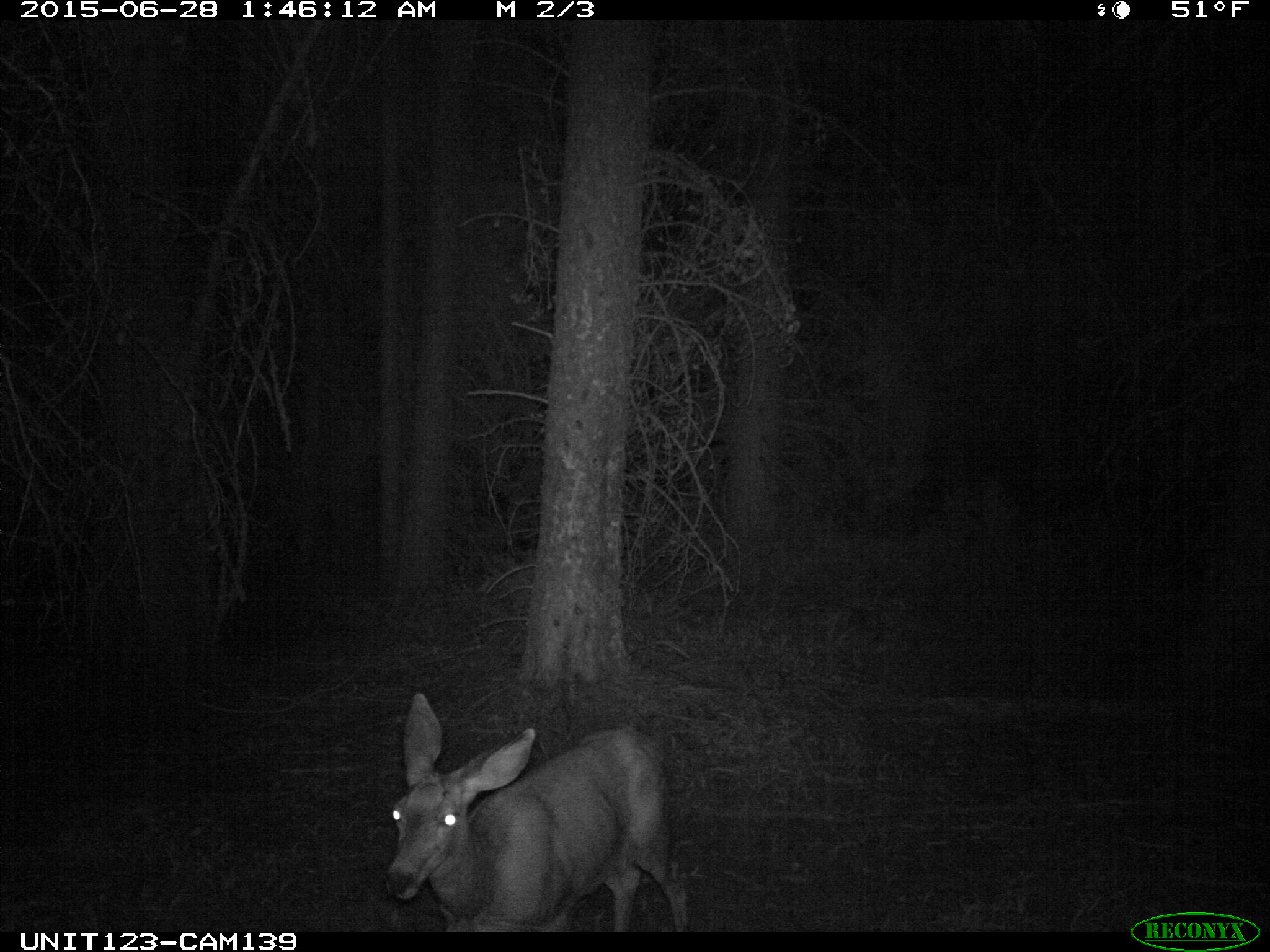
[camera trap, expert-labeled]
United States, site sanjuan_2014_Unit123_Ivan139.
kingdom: Animalia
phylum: Chordata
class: Mammalia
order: Artiodactyla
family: Cervidae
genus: Odocoileus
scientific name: Odocoileus hemionus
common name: mule deer